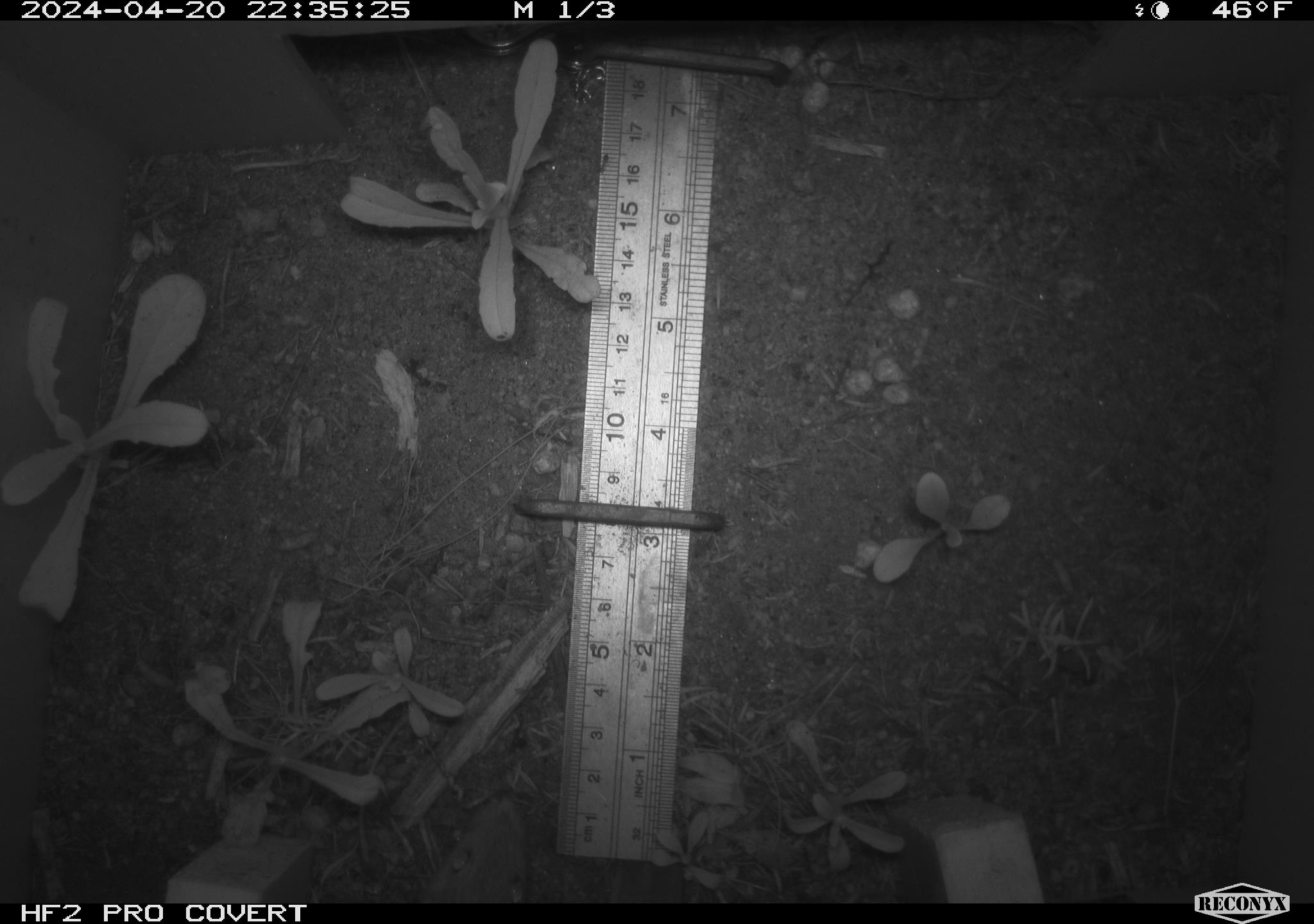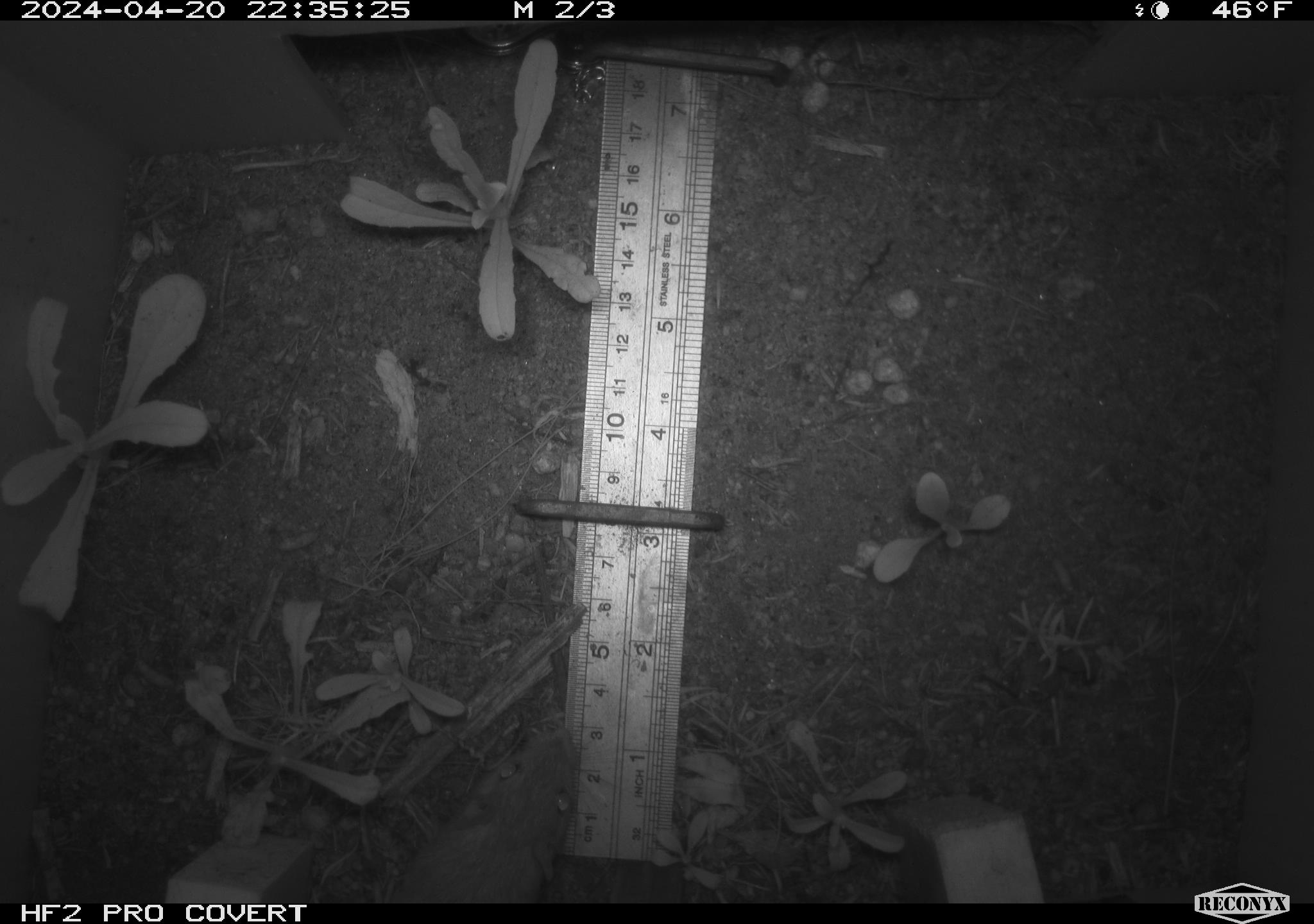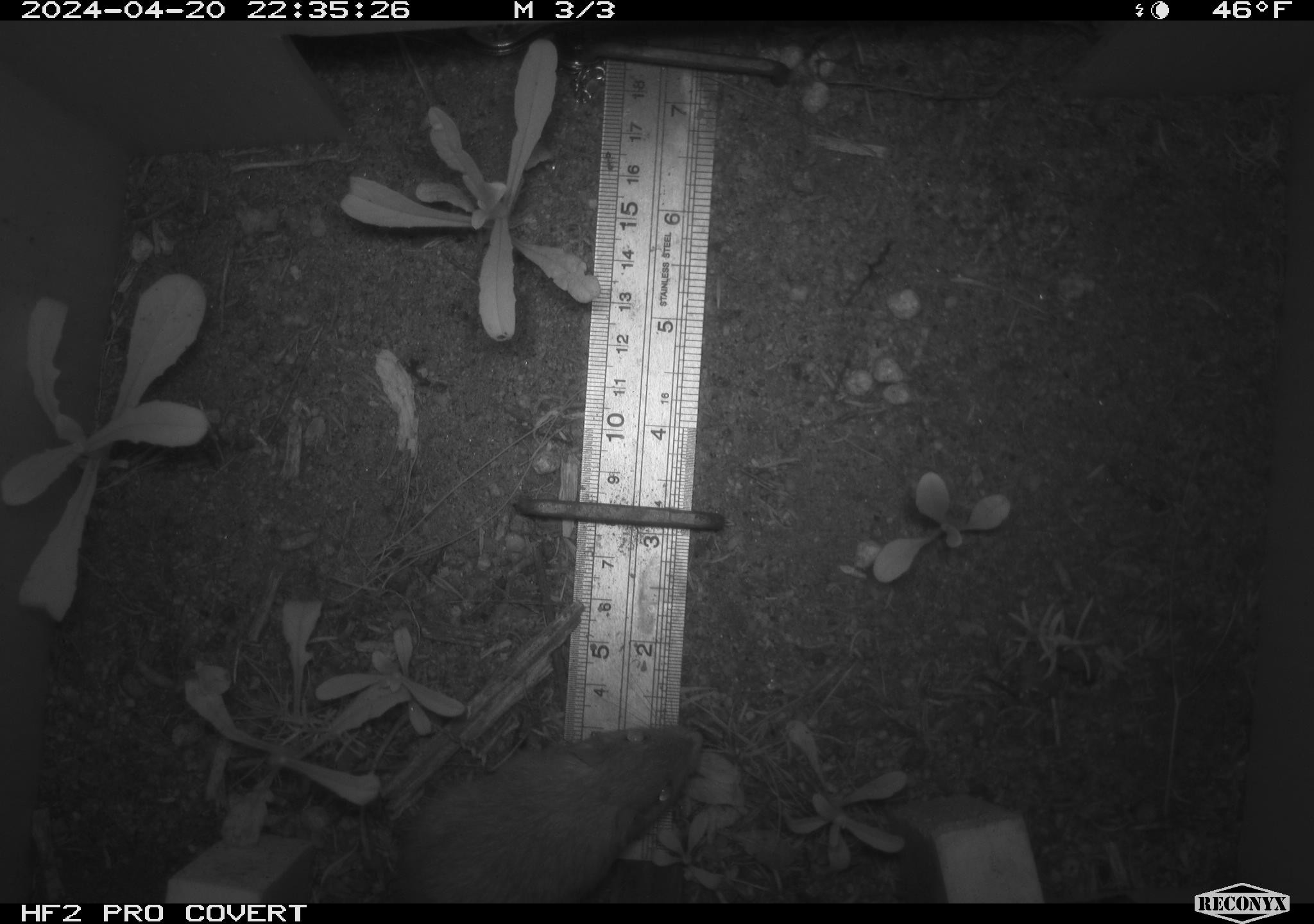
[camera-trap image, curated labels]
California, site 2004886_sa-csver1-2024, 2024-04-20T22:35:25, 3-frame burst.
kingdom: Animalia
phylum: Chordata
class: Mammalia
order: Rodentia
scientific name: Rodentia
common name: rodent